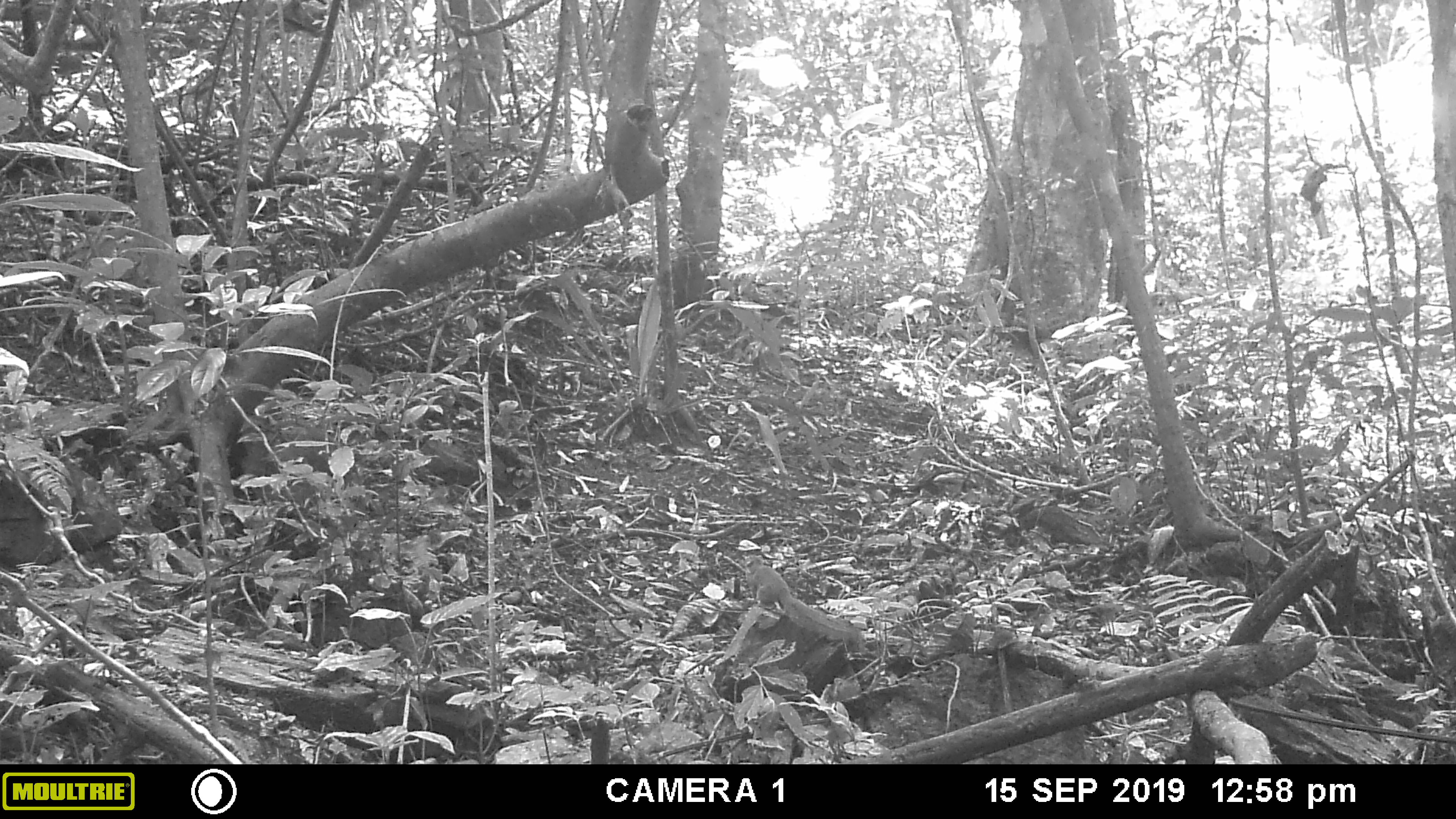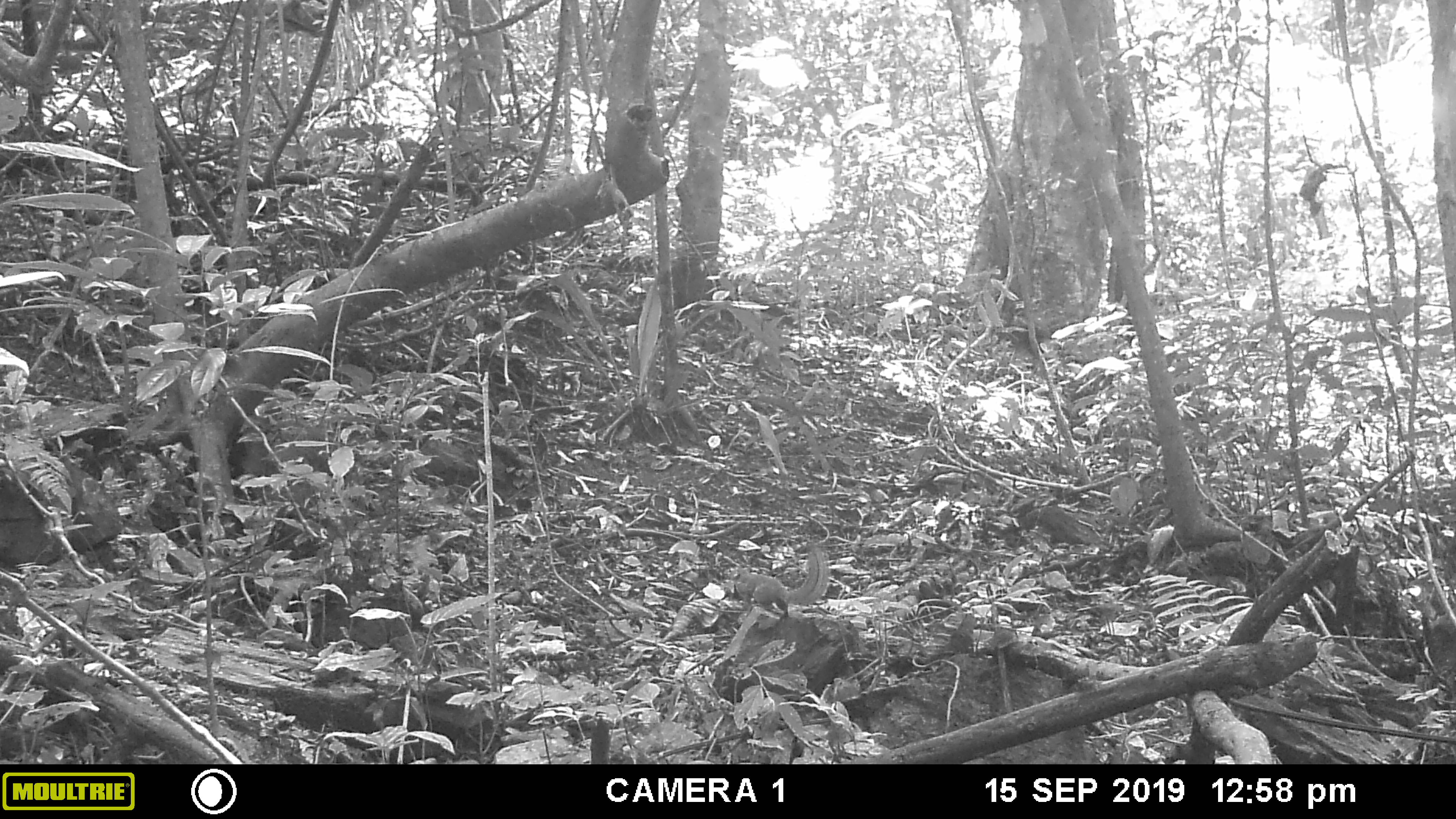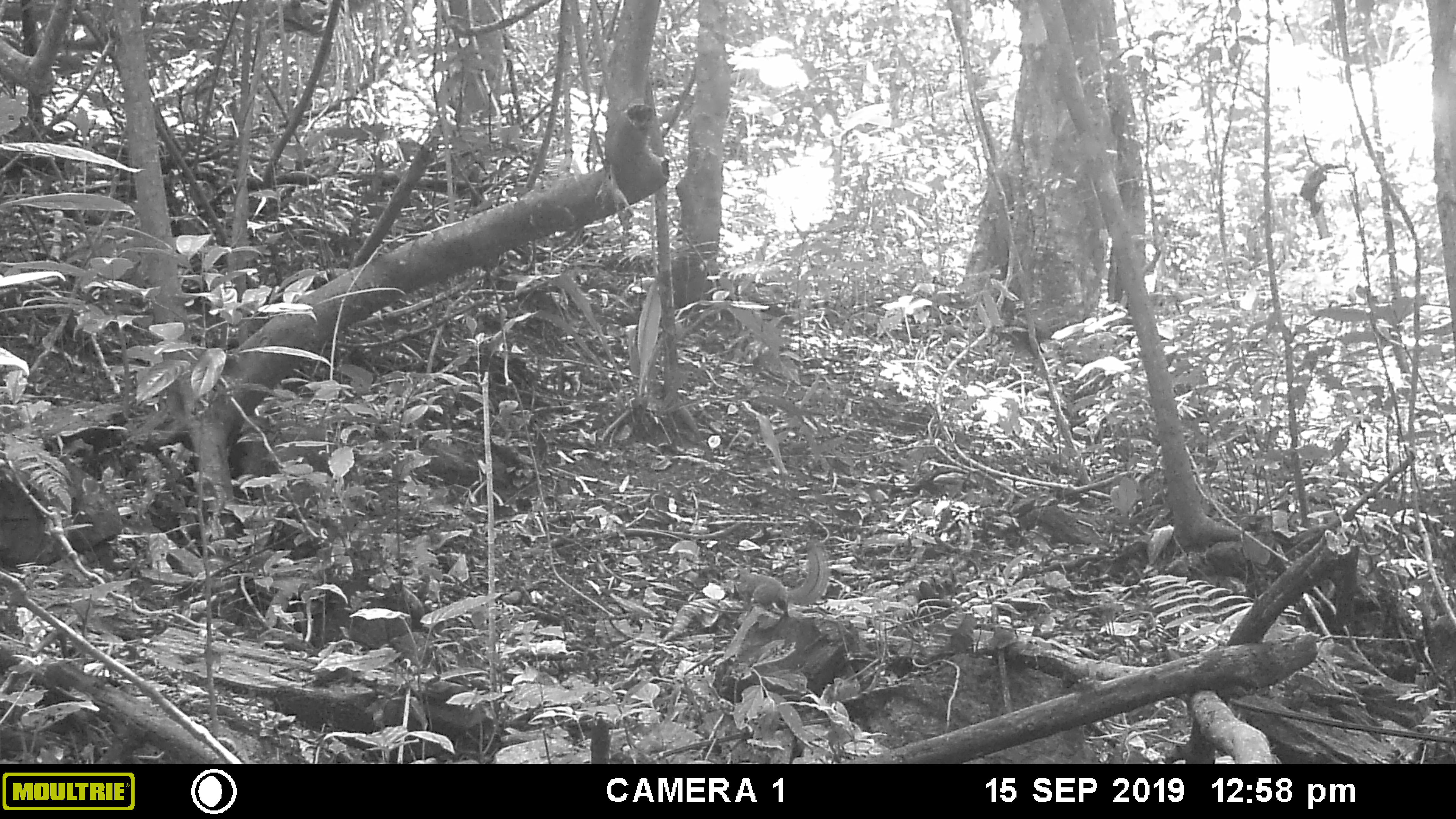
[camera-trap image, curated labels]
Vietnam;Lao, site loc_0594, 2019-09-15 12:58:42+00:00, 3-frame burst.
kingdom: Animalia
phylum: Chordata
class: Mammalia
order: Rodentia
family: Sciuridae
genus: Dremomys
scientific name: Dremomys rufigenis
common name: red-cheeked squirrel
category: red cheeked squirrel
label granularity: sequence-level